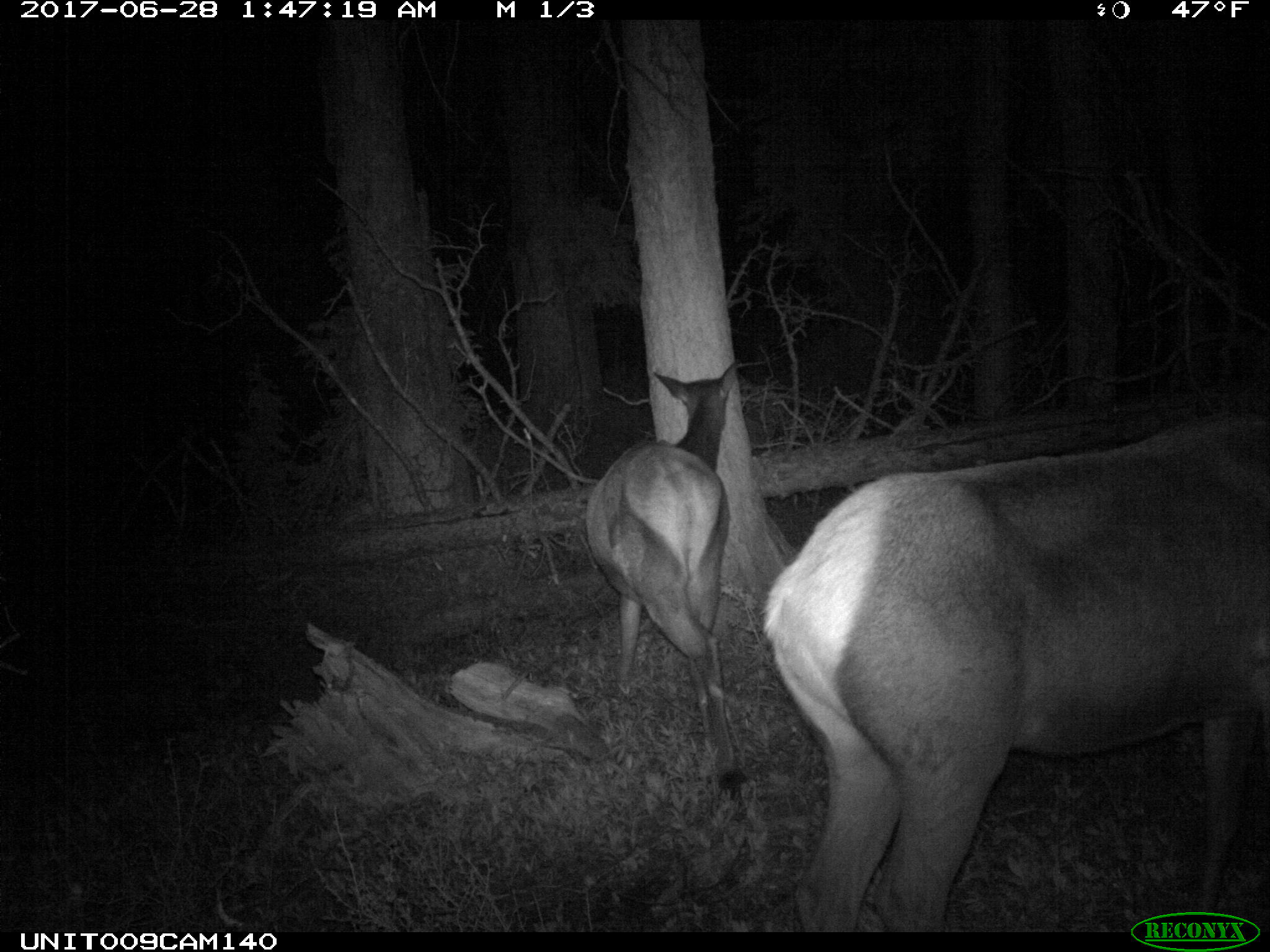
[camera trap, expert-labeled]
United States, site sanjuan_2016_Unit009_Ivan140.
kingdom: Animalia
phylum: Chordata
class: Mammalia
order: Artiodactyla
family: Cervidae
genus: Cervus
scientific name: Cervus elaphus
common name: red deer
Cervus elaphus (red deer).